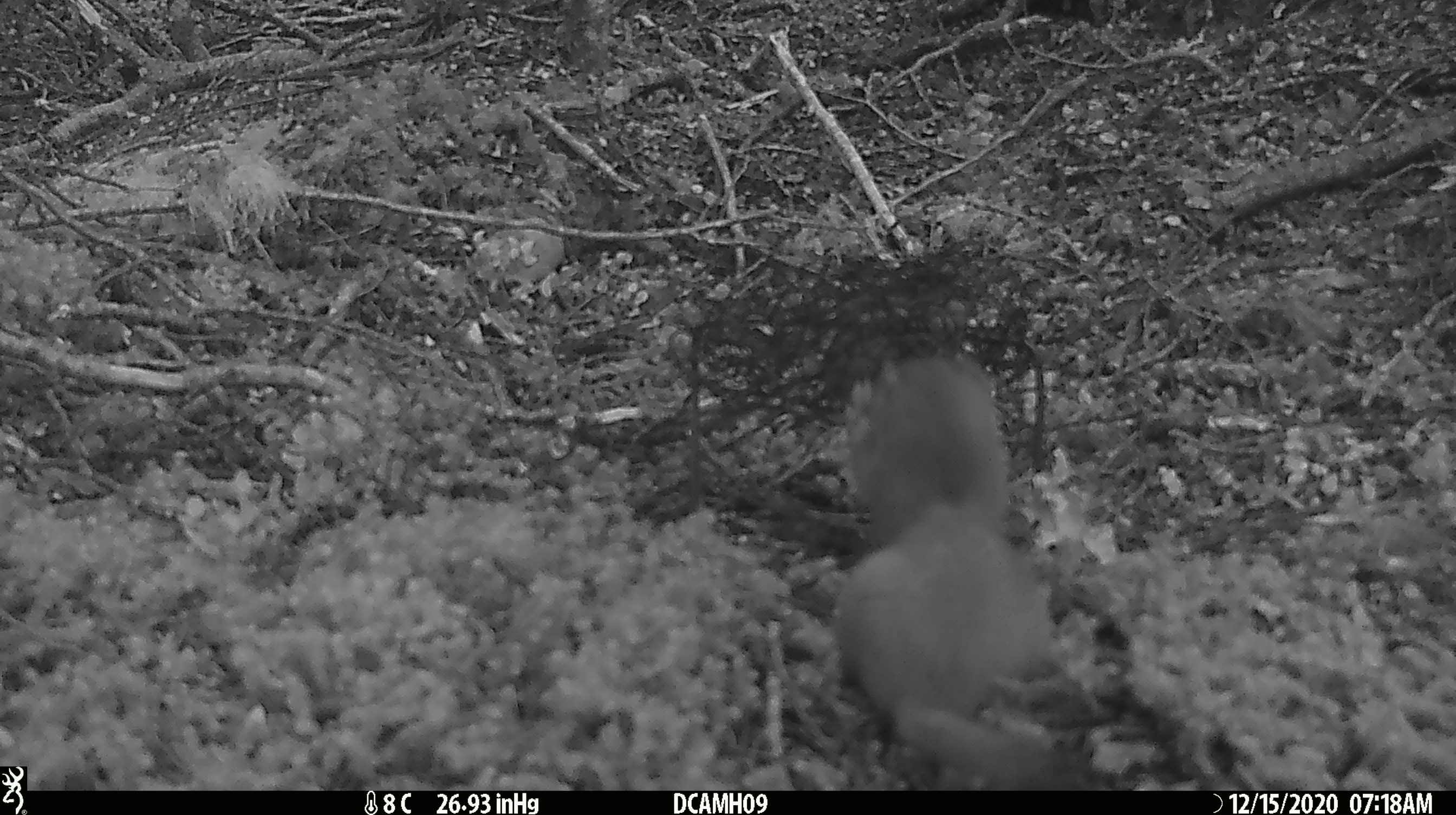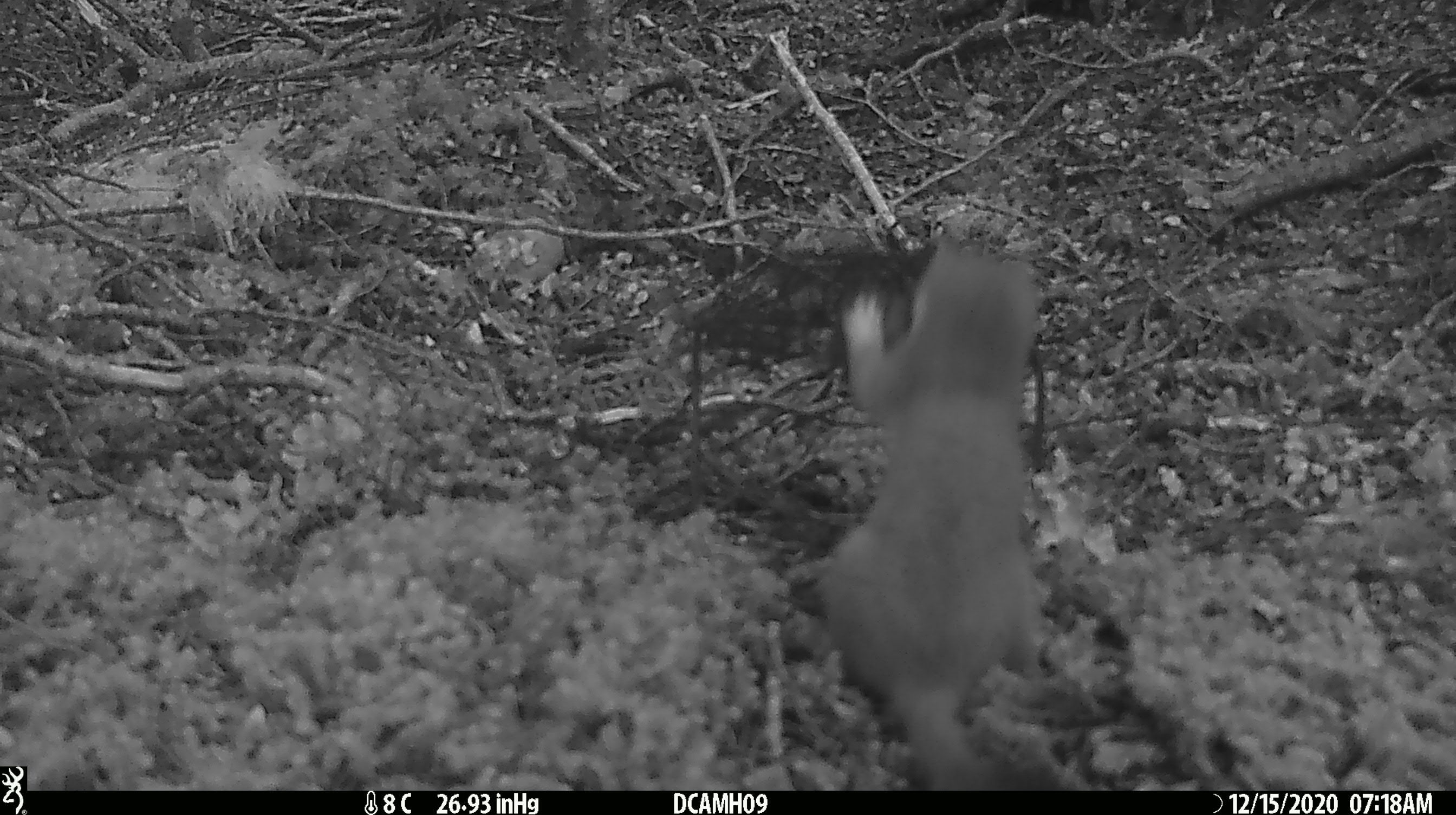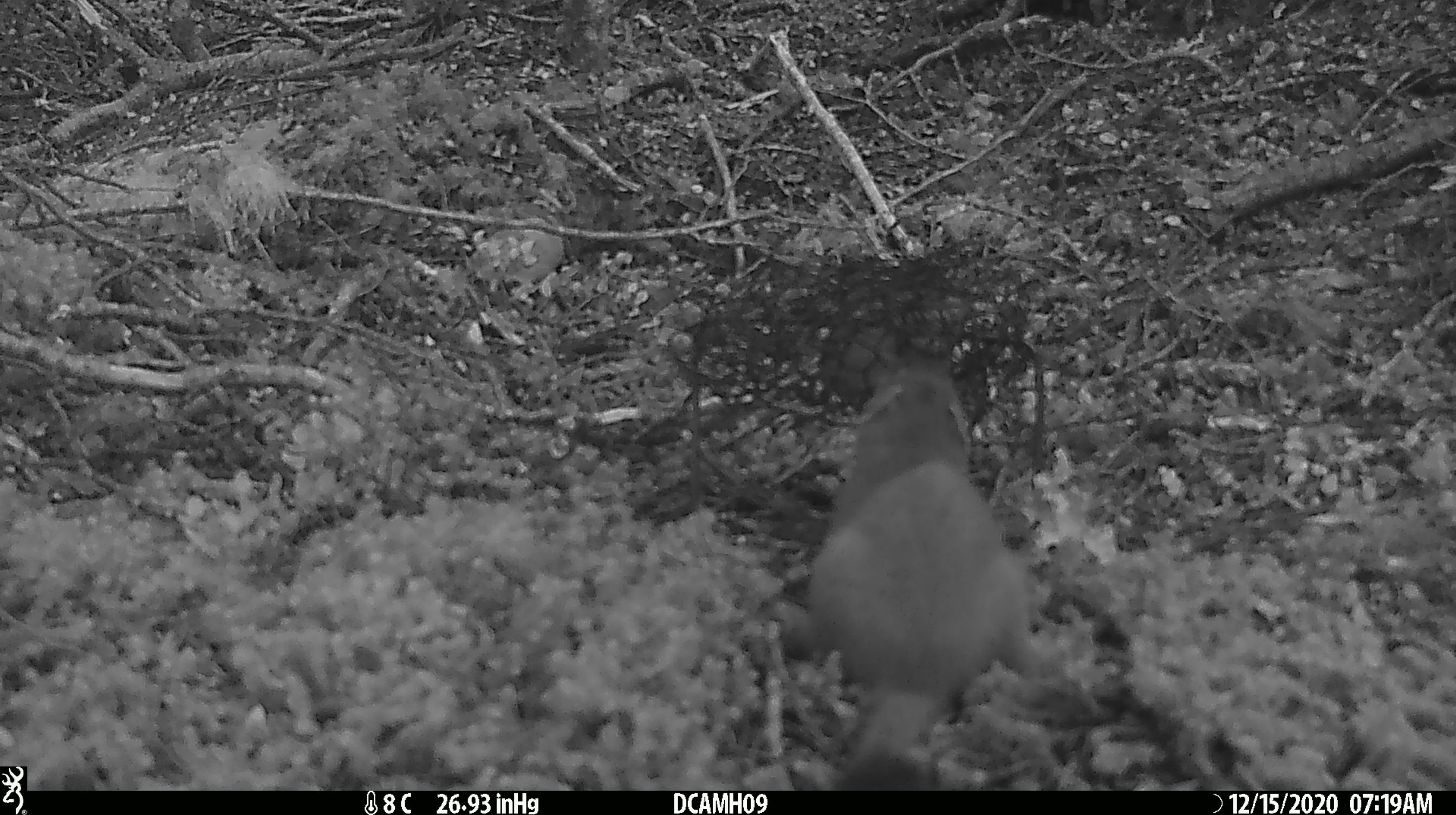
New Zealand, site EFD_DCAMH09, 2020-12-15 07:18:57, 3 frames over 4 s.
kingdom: Animalia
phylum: Chordata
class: Mammalia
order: Carnivora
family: Mustelidae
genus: Mustela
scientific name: Mustela erminea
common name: stoat